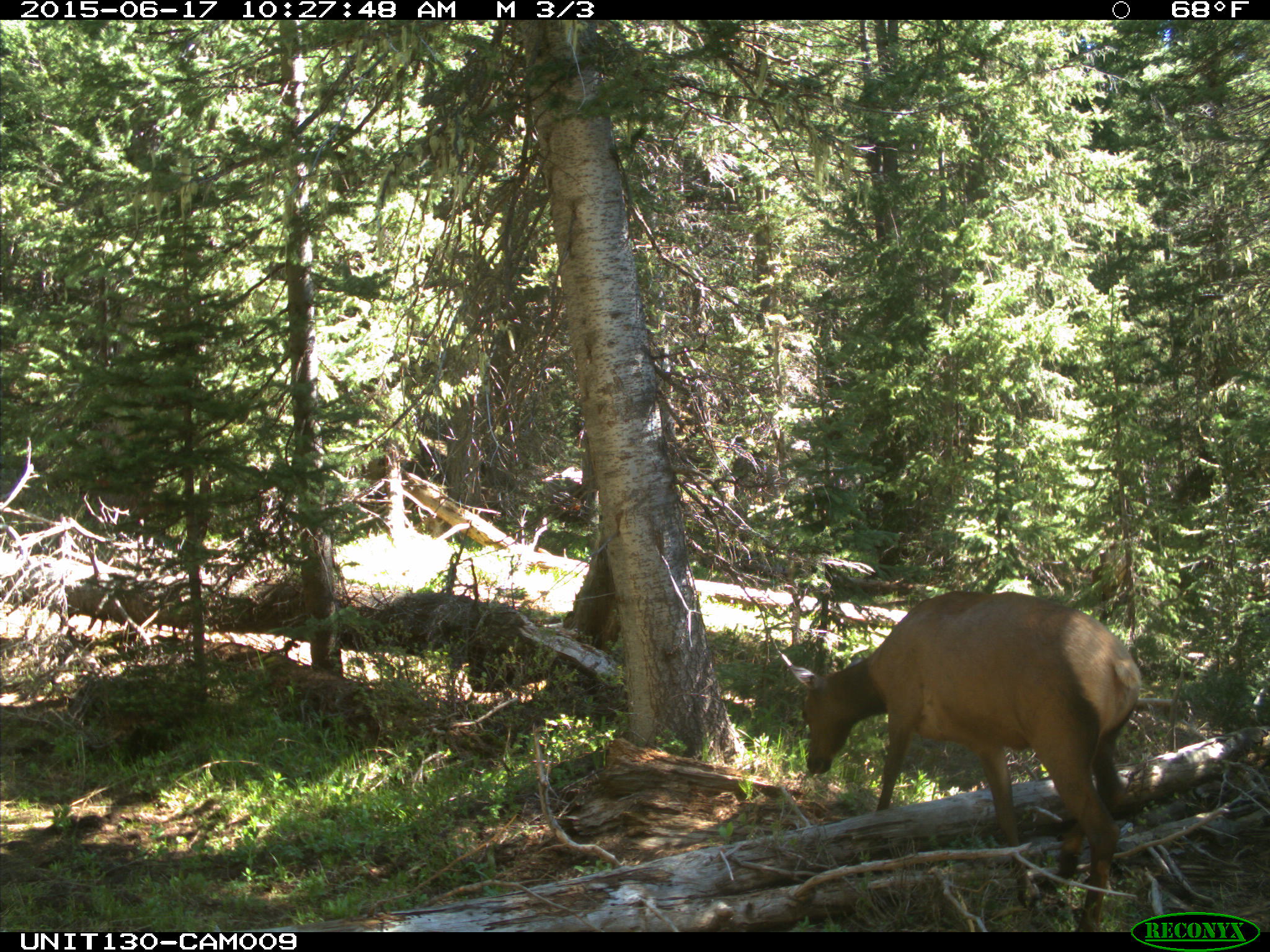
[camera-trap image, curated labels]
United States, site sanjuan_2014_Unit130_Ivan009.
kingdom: Animalia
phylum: Chordata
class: Mammalia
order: Artiodactyla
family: Cervidae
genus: Cervus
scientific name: Cervus elaphus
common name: red deer